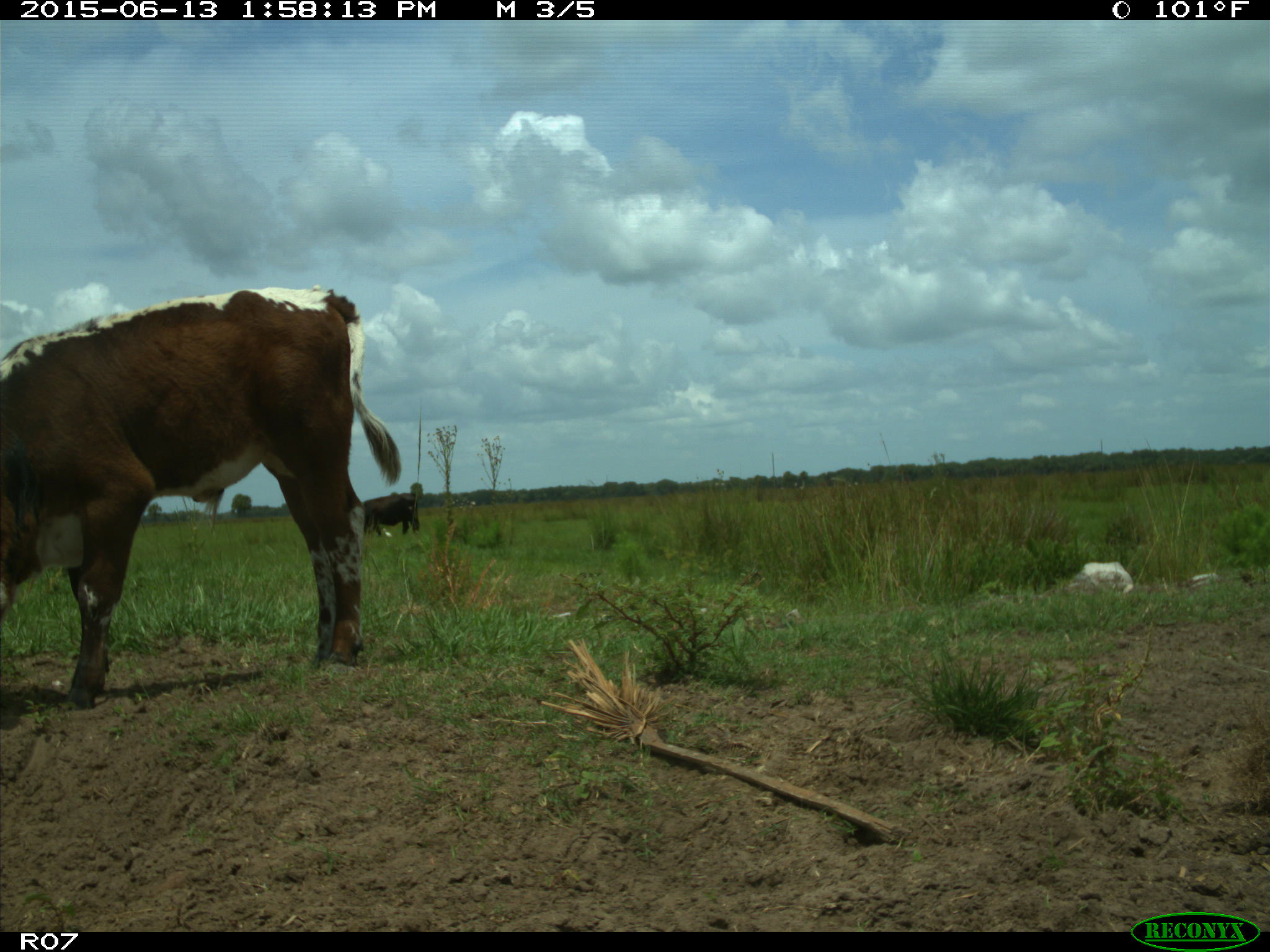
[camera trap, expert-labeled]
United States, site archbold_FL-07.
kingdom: Animalia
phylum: Chordata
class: Mammalia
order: Artiodactyla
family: Bovidae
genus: Bos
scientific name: Bos taurus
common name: domestic cow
Bos taurus (domestic cow).